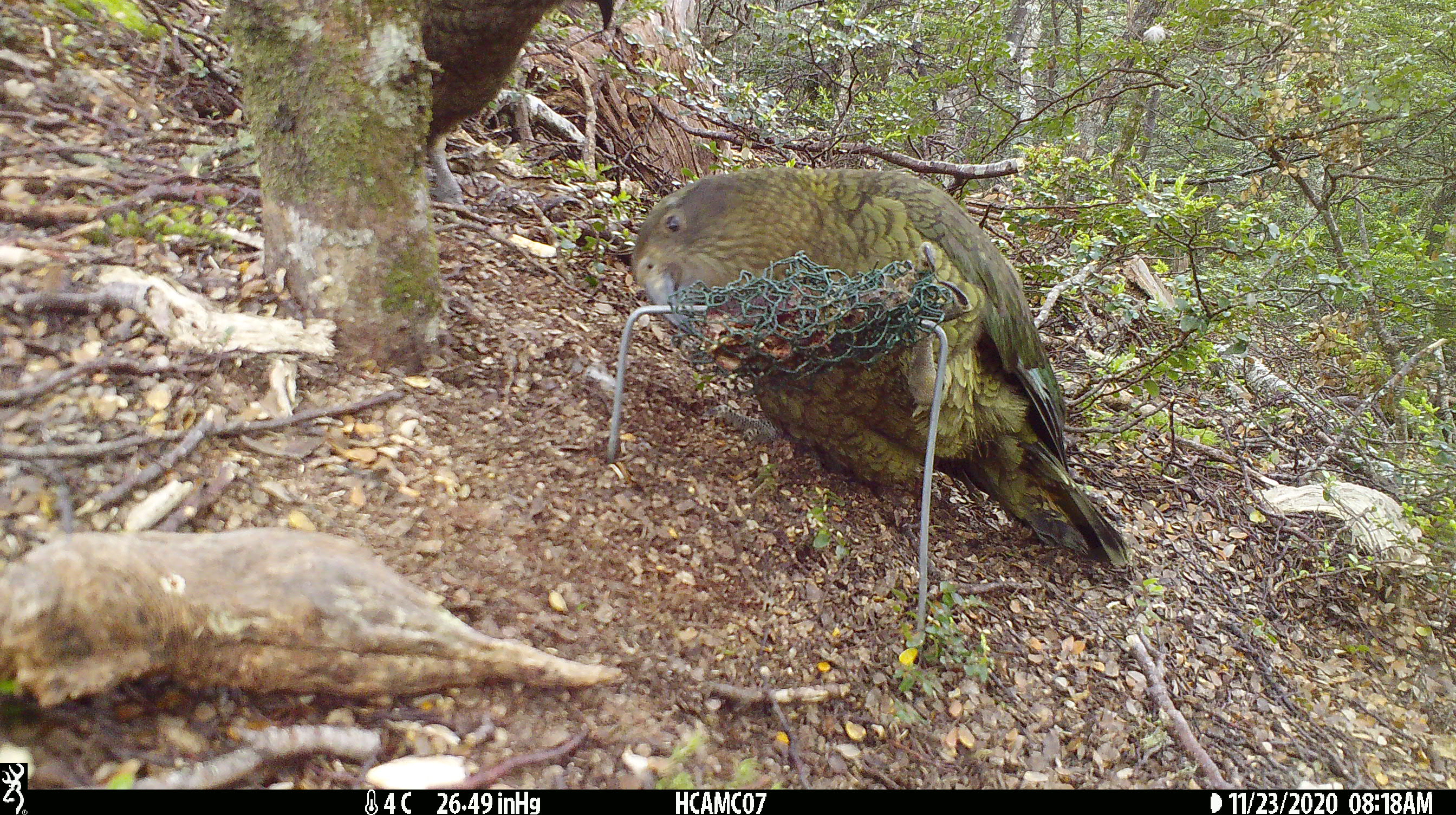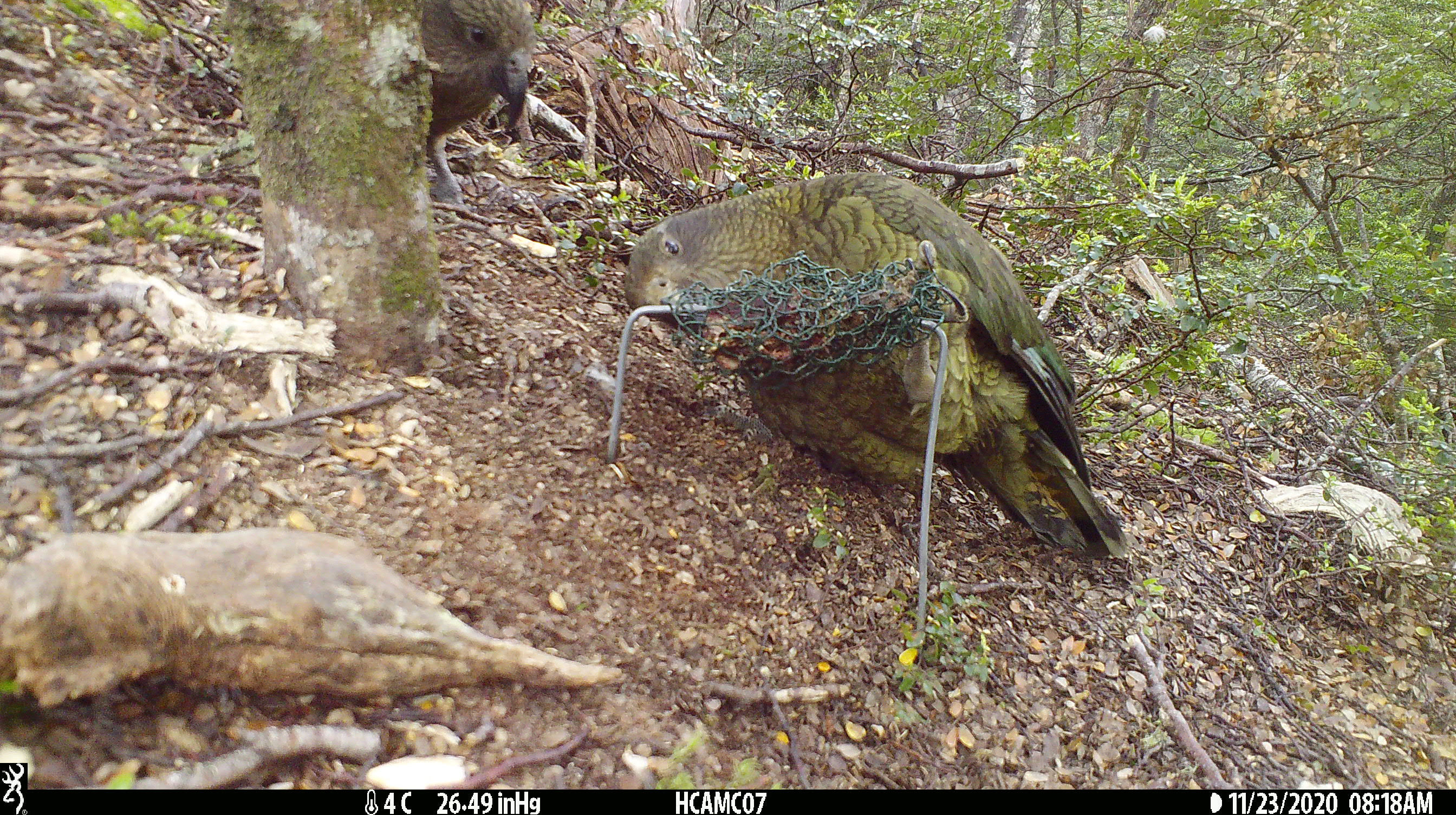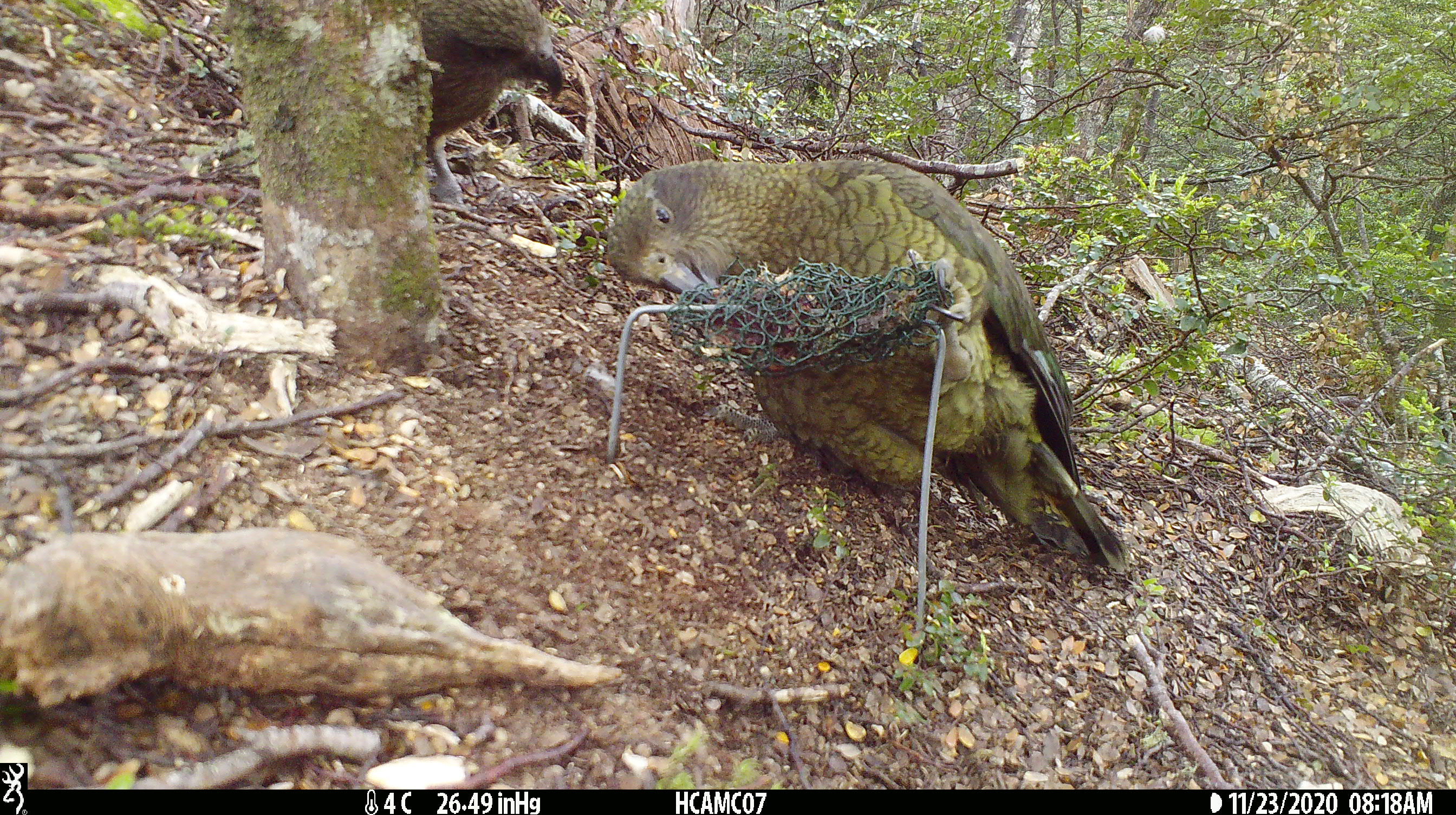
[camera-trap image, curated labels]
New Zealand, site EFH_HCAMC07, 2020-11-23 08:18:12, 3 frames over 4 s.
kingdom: Animalia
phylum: Chordata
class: Aves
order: Psittaciformes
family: Strigopidae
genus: Nestor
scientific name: Nestor notabilis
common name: kea